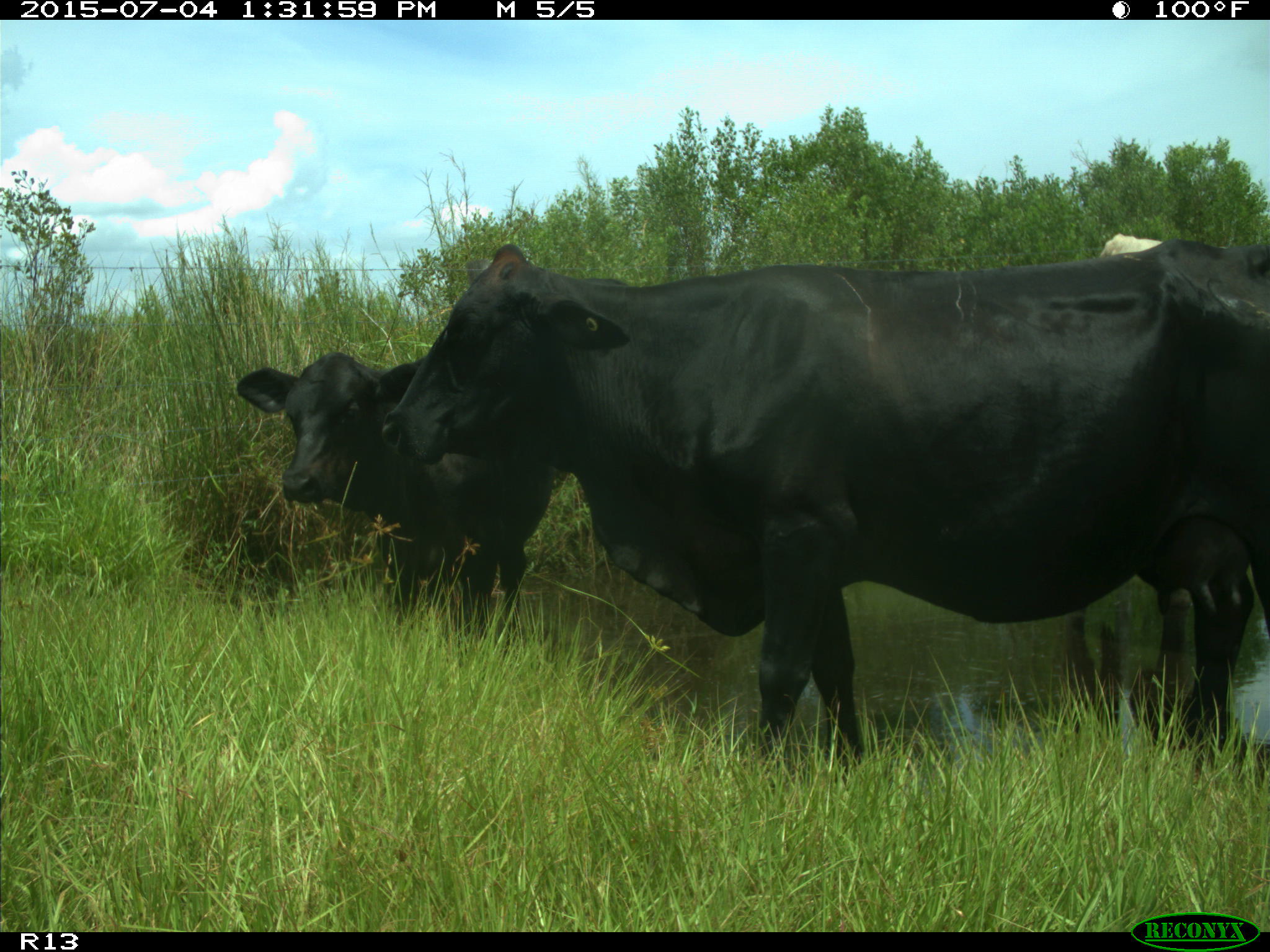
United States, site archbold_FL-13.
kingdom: Animalia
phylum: Chordata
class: Mammalia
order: Artiodactyla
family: Bovidae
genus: Bos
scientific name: Bos taurus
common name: domestic cow